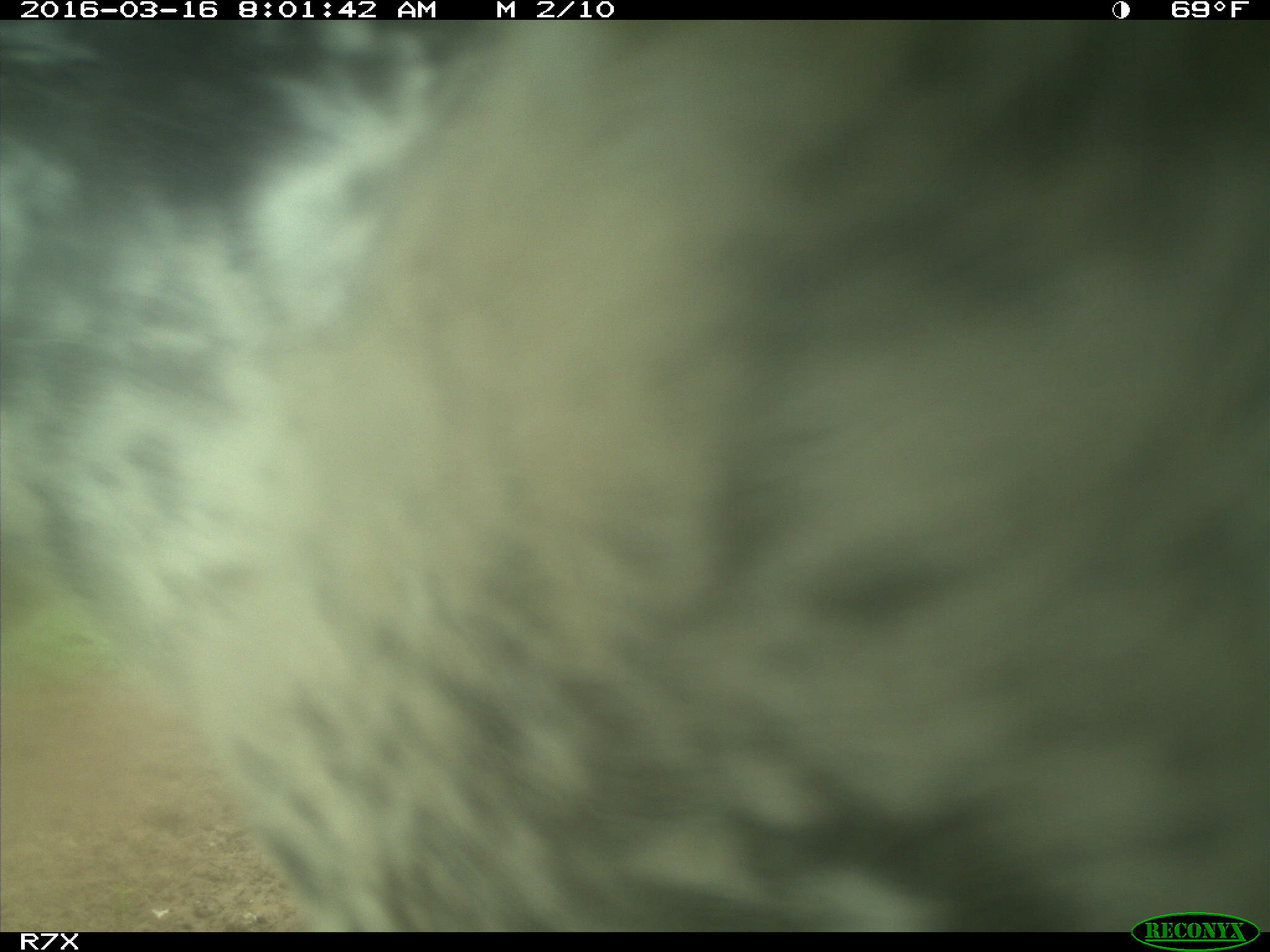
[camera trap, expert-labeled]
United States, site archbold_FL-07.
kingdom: Animalia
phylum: Chordata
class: Mammalia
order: Artiodactyla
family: Bovidae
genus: Bos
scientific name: Bos taurus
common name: domestic cow